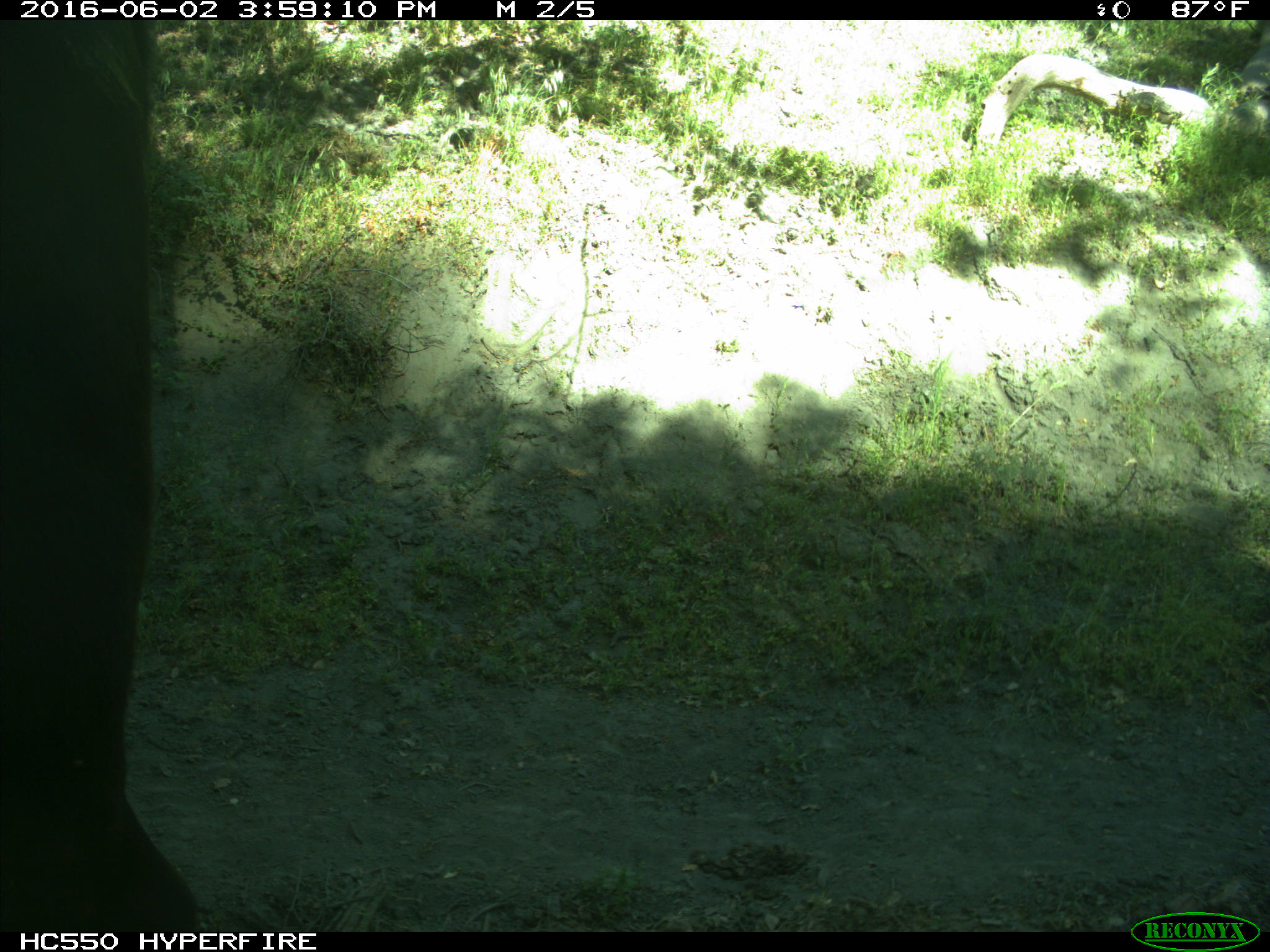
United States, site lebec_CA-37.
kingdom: Animalia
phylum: Chordata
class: Mammalia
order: Artiodactyla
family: Bovidae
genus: Bos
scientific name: Bos taurus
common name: domestic cow